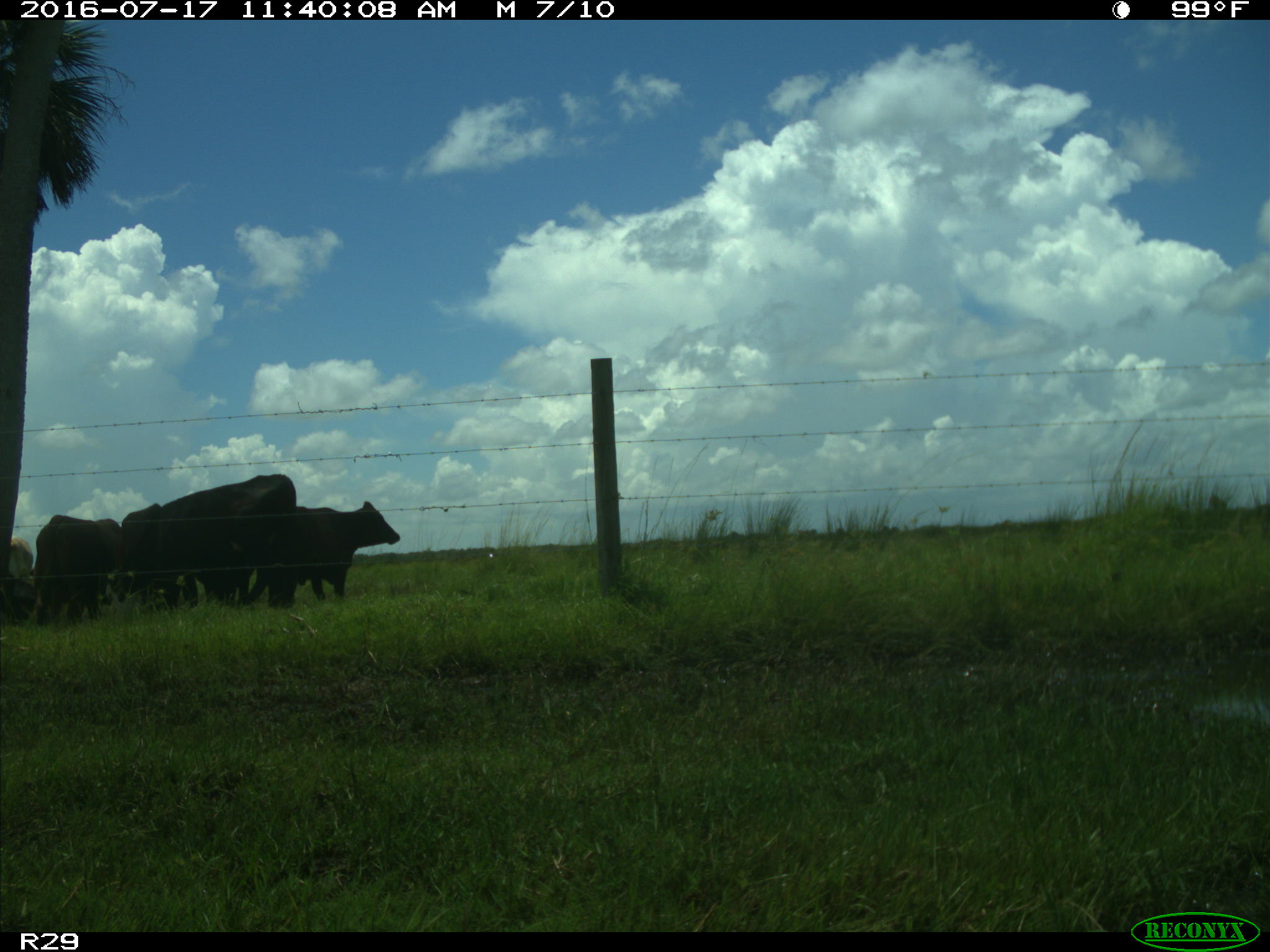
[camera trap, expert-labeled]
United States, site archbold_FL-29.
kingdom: Animalia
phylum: Chordata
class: Mammalia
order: Artiodactyla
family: Bovidae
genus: Bos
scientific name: Bos taurus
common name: domestic cow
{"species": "Bos taurus (domestic cow)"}